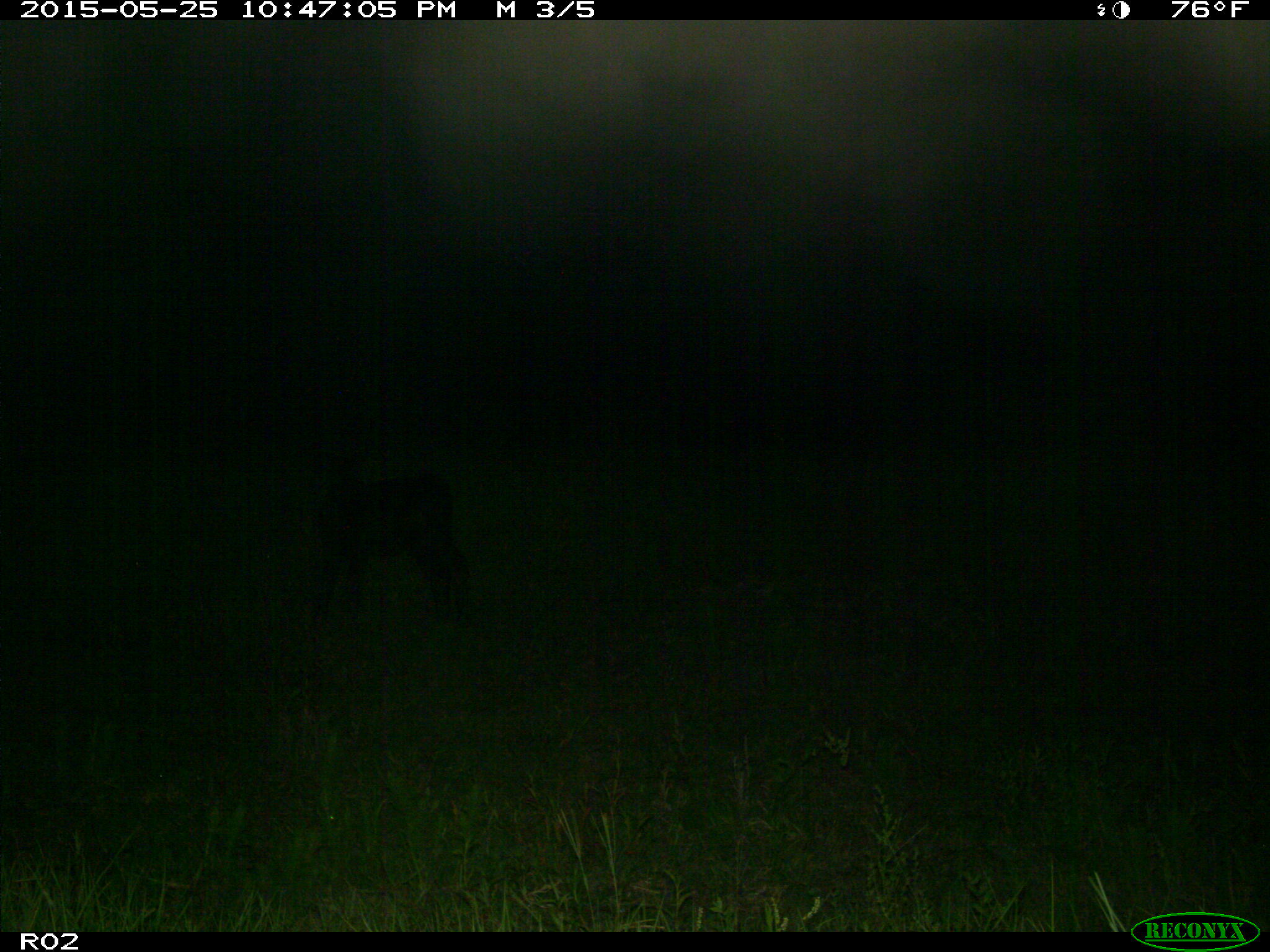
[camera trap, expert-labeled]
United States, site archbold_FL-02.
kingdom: Animalia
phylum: Chordata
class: Mammalia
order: Artiodactyla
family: Bovidae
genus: Bos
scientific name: Bos taurus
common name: domestic cow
Bos taurus (domestic cow).